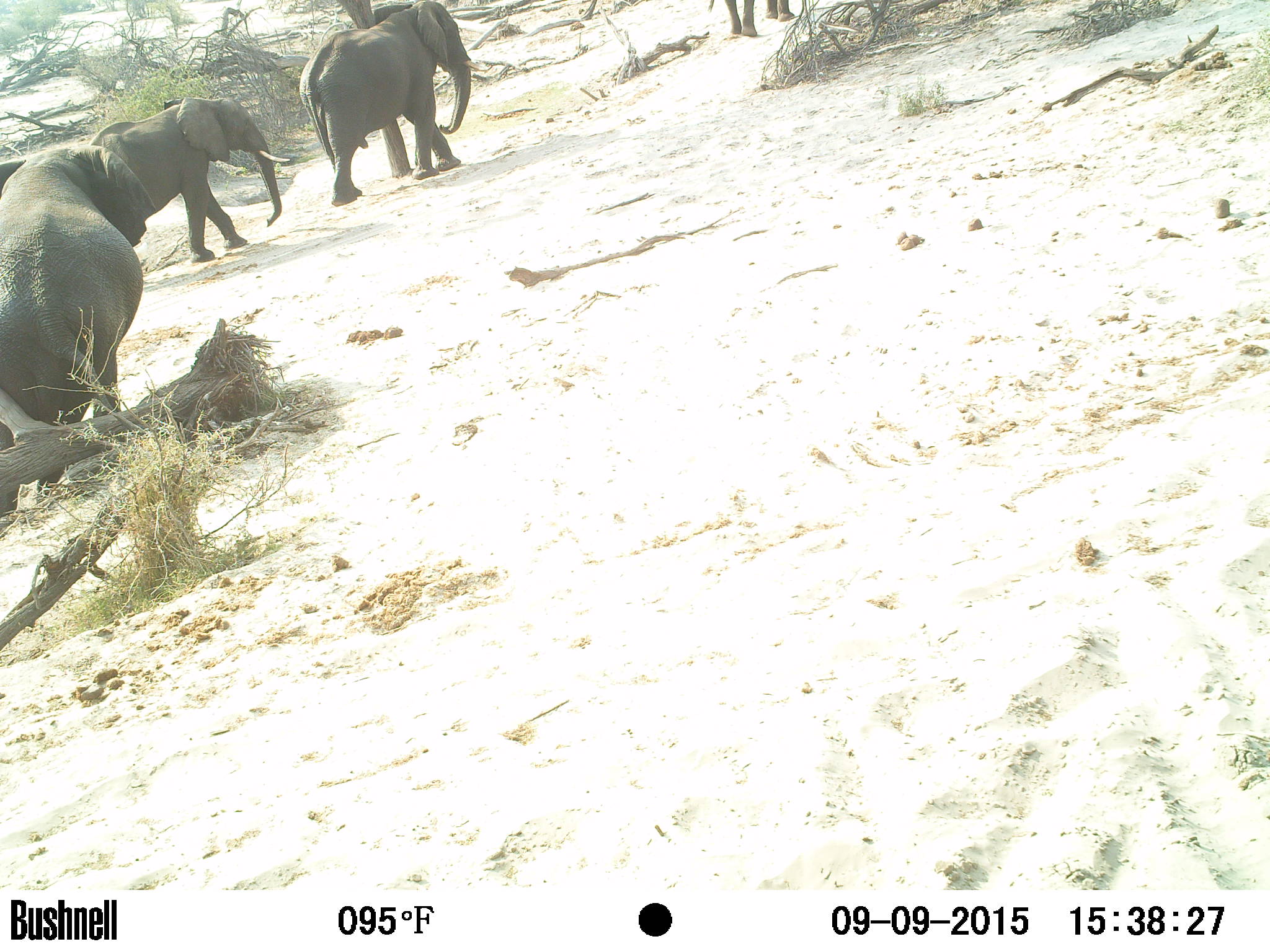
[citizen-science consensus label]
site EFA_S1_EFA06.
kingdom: Animalia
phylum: Chordata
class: Mammalia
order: Proboscidea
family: Elephantidae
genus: Loxodonta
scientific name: Loxodonta africana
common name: african bush elephant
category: elephant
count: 3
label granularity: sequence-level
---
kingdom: Animalia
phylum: Chordata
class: Mammalia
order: Perissodactyla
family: Equidae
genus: Equus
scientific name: Equus quagga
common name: plains zebra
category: zebraplains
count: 1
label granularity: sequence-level